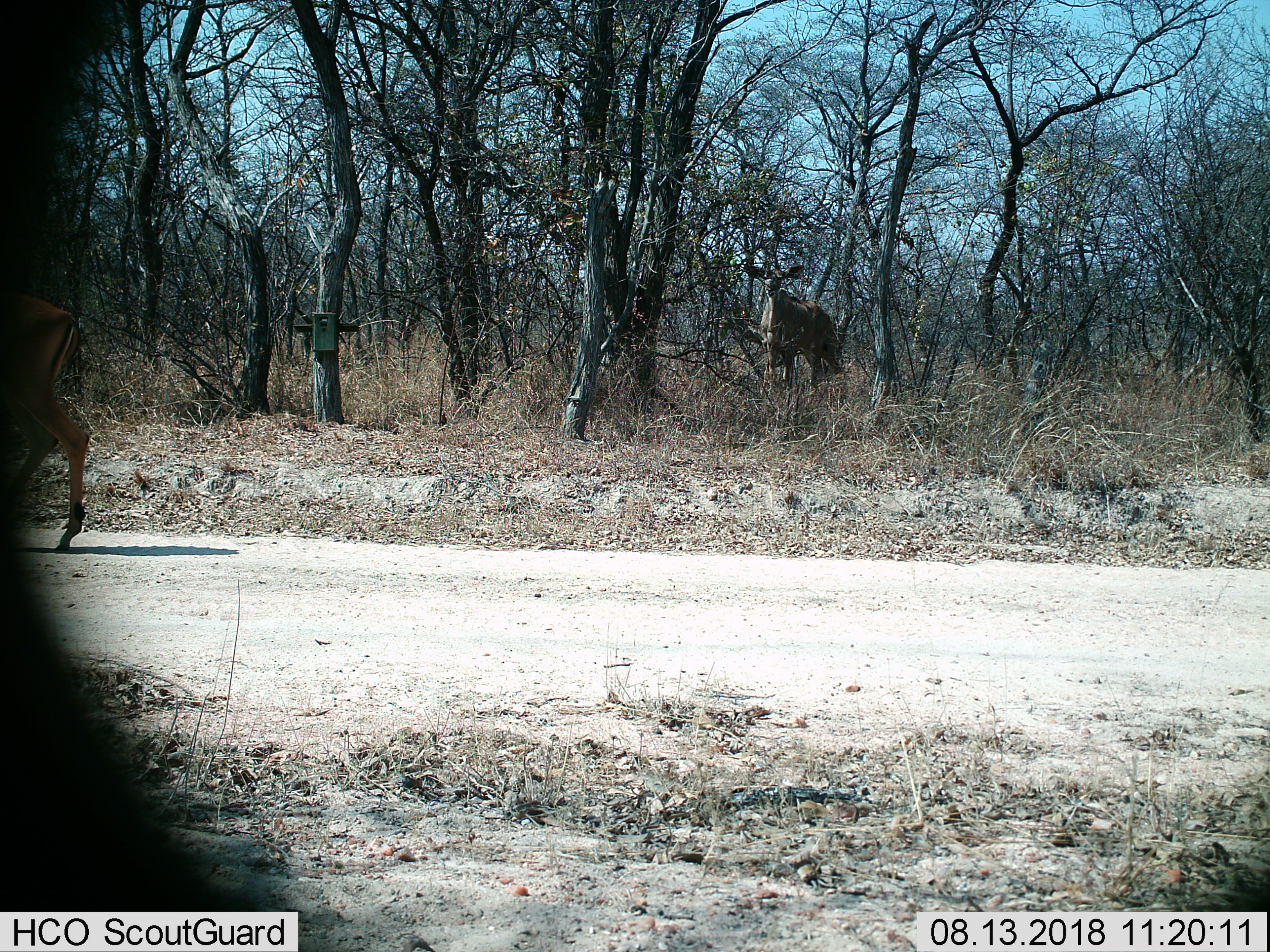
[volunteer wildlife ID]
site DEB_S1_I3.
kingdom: Animalia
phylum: Chordata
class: Mammalia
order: Artiodactyla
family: Bovidae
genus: Tragelaphus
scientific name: Tragelaphus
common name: kudu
Kudu (Tragelaphus), count 1. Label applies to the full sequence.